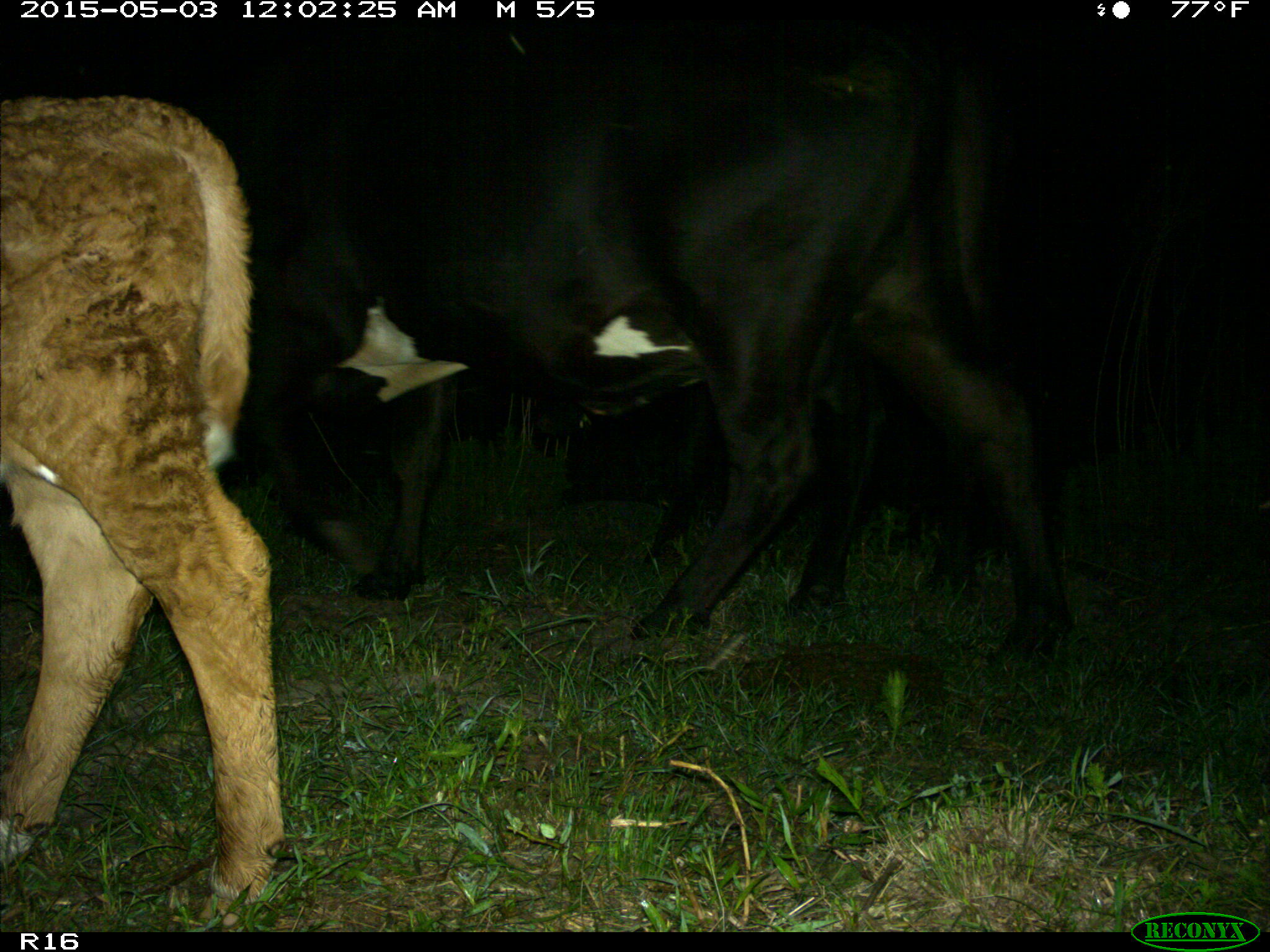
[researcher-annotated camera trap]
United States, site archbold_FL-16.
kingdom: Animalia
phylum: Chordata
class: Mammalia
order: Artiodactyla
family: Bovidae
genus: Bos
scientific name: Bos taurus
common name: domestic cow